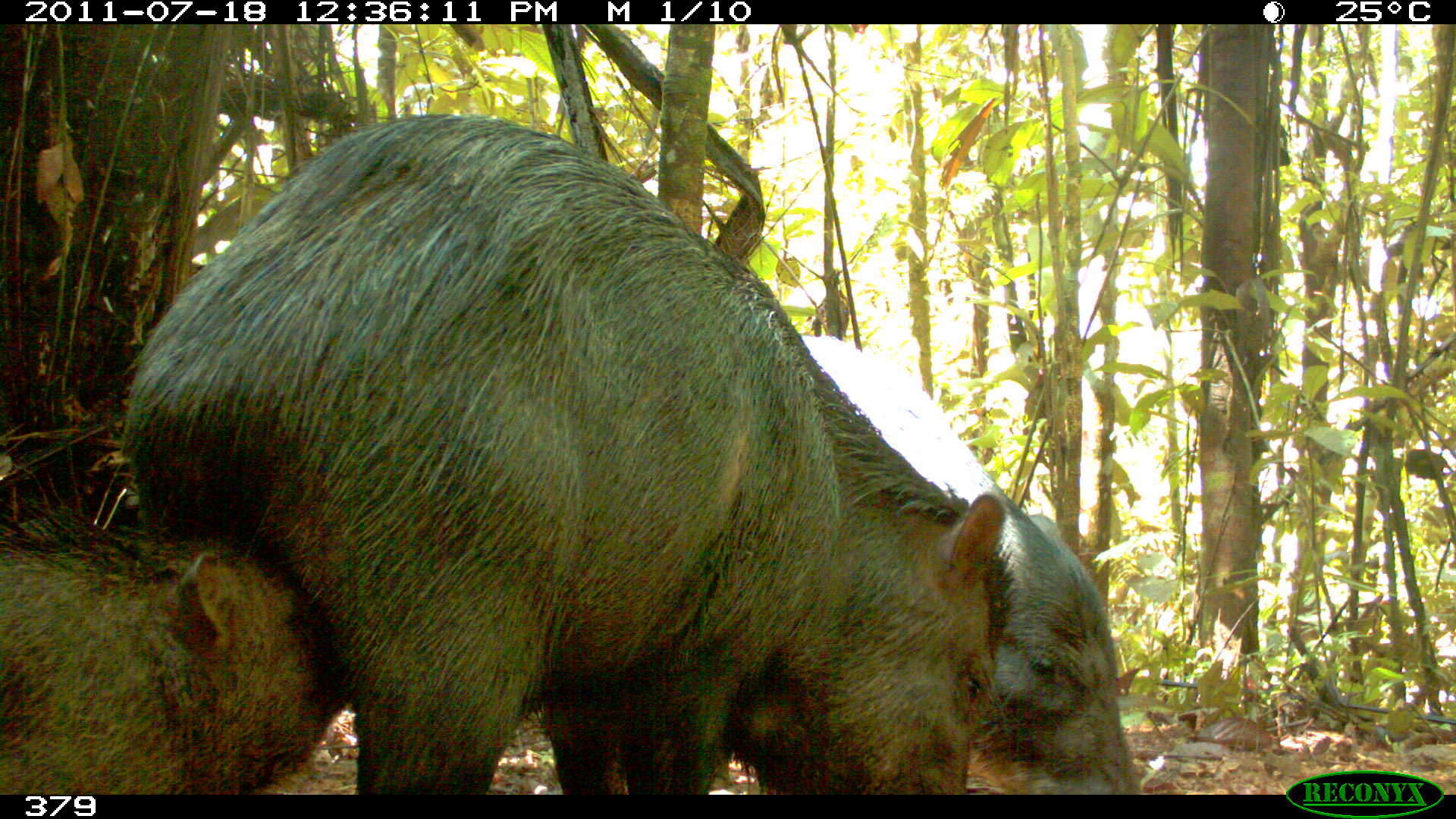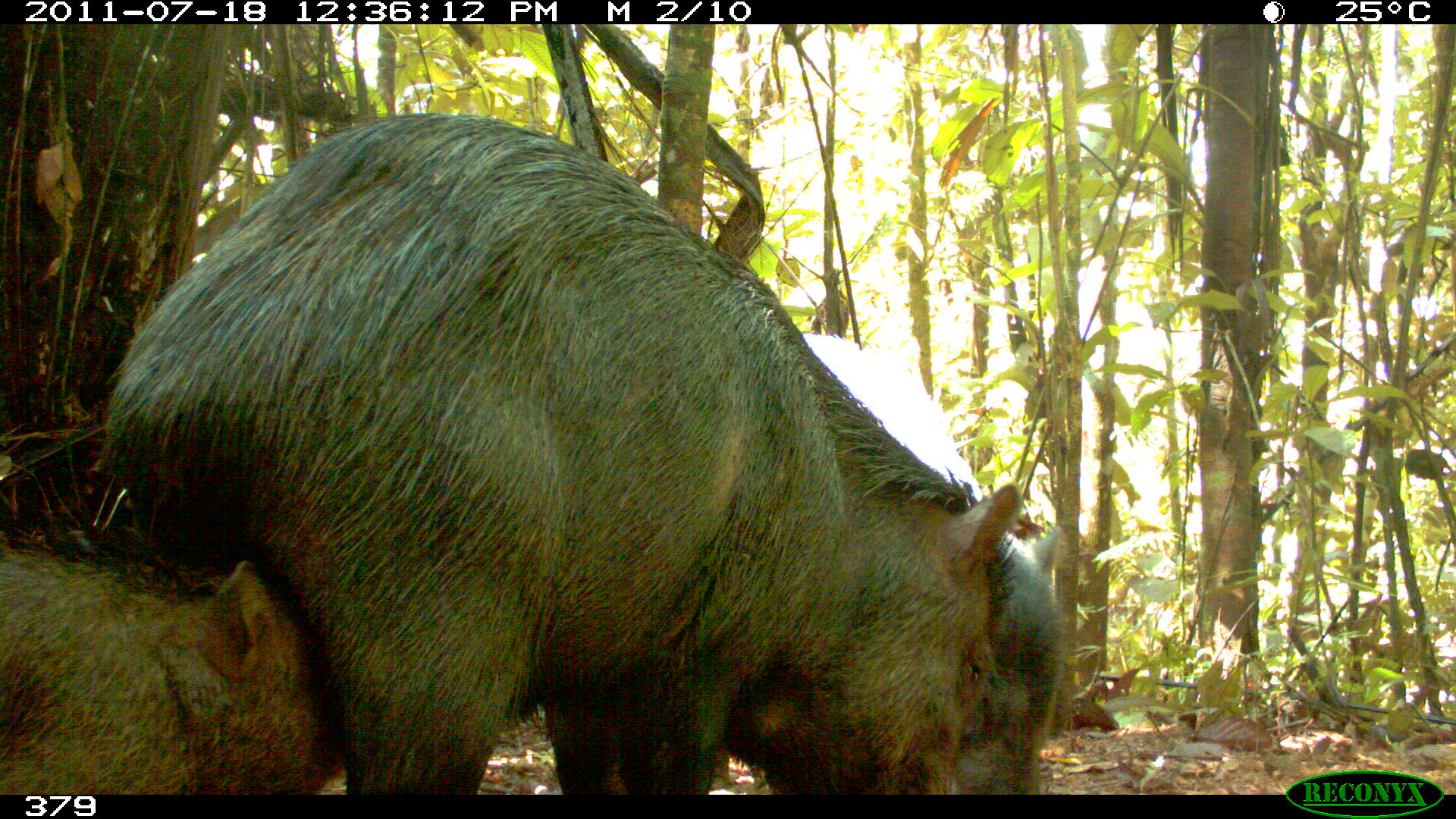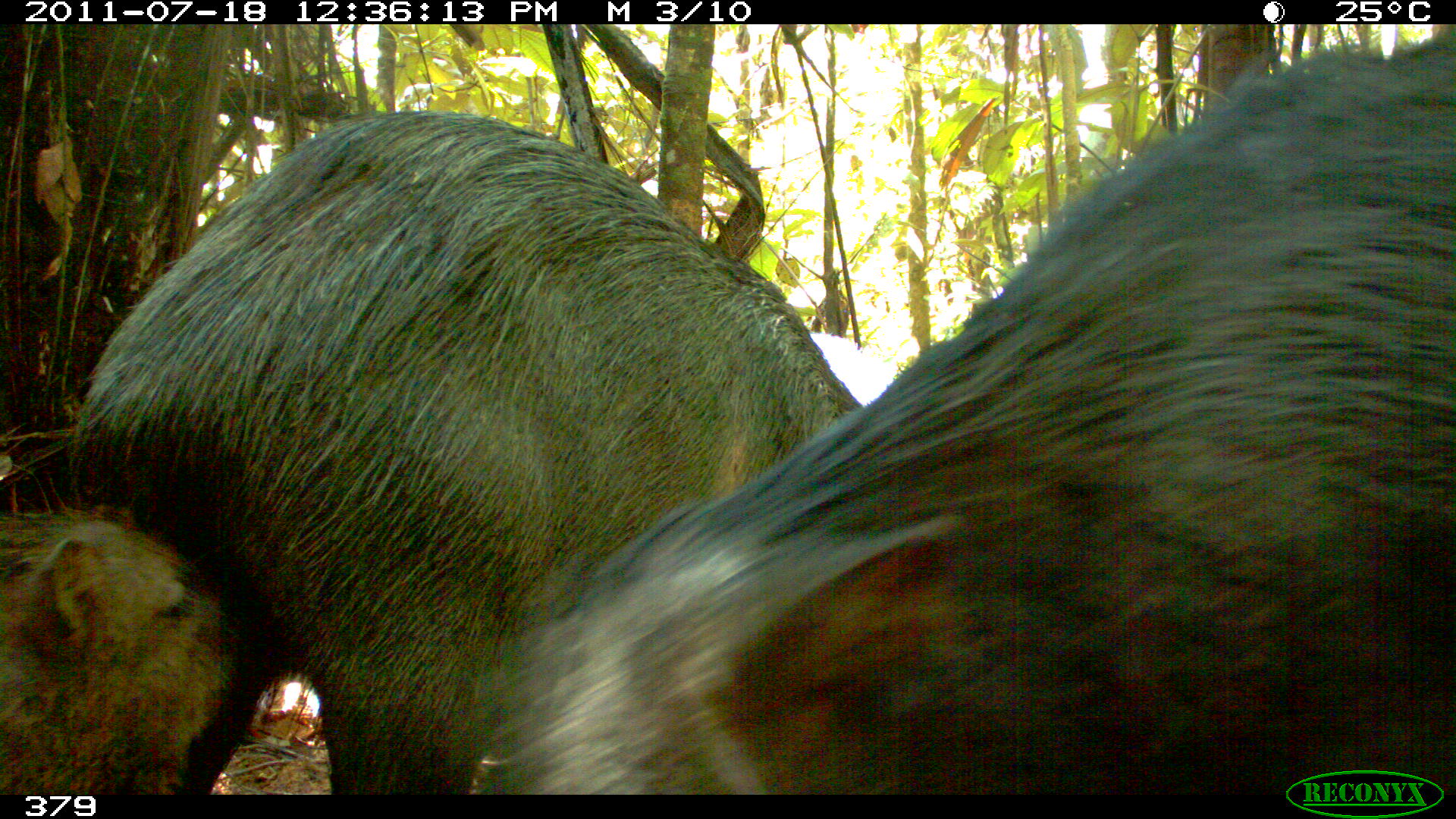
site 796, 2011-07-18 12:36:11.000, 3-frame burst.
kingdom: Animalia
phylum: Chordata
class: Mammalia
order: Artiodactyla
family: Tayassuidae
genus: Tayassu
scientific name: Tayassu pecari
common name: white-lipped peccary